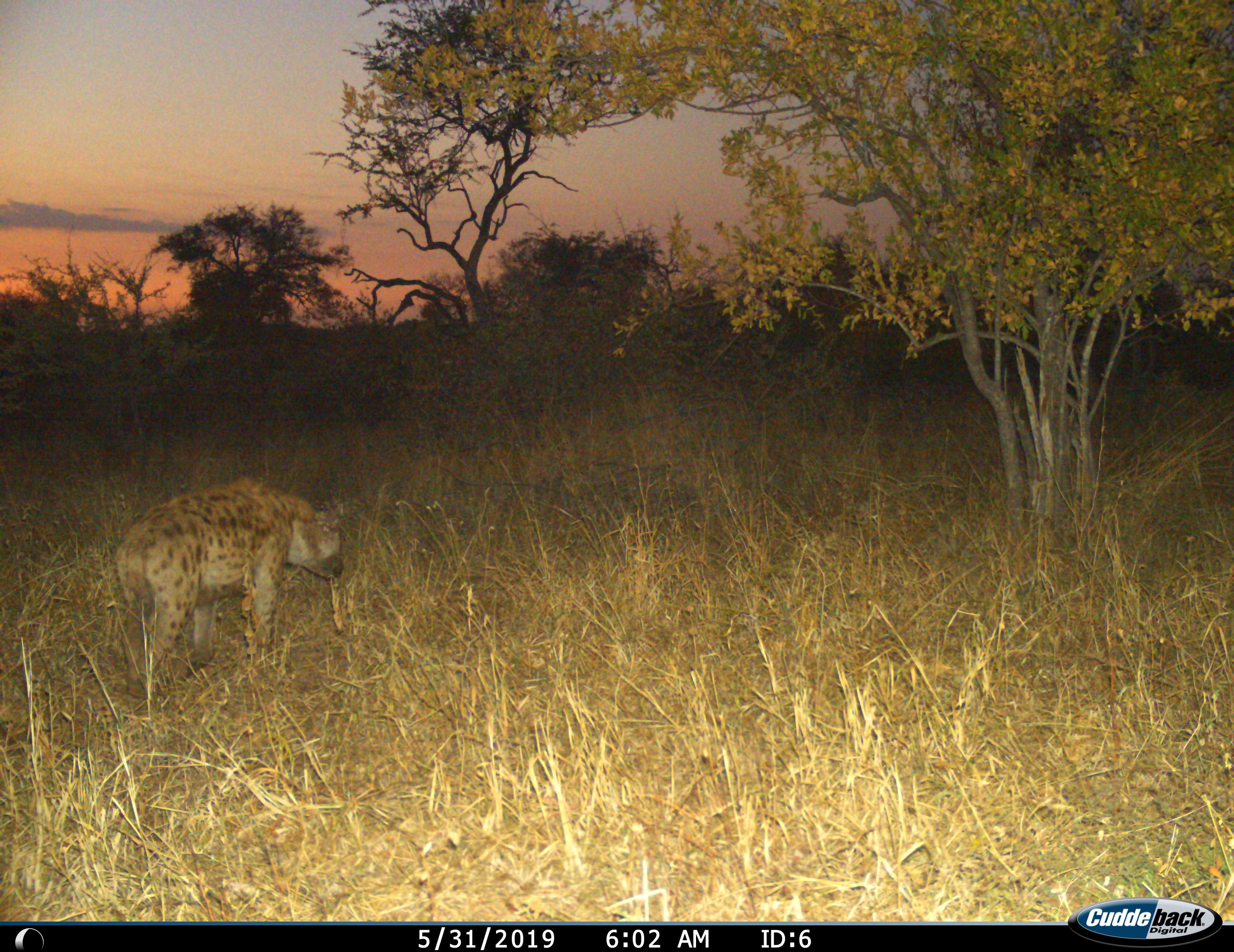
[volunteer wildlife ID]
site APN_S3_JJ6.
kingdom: Animalia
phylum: Chordata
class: Mammalia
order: Carnivora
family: Hyaenidae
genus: Crocuta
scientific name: Crocuta crocuta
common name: spotted hyena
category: hyenaspotted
Hyenaspotted (spotted hyena) (Crocuta crocuta), count 1. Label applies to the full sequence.